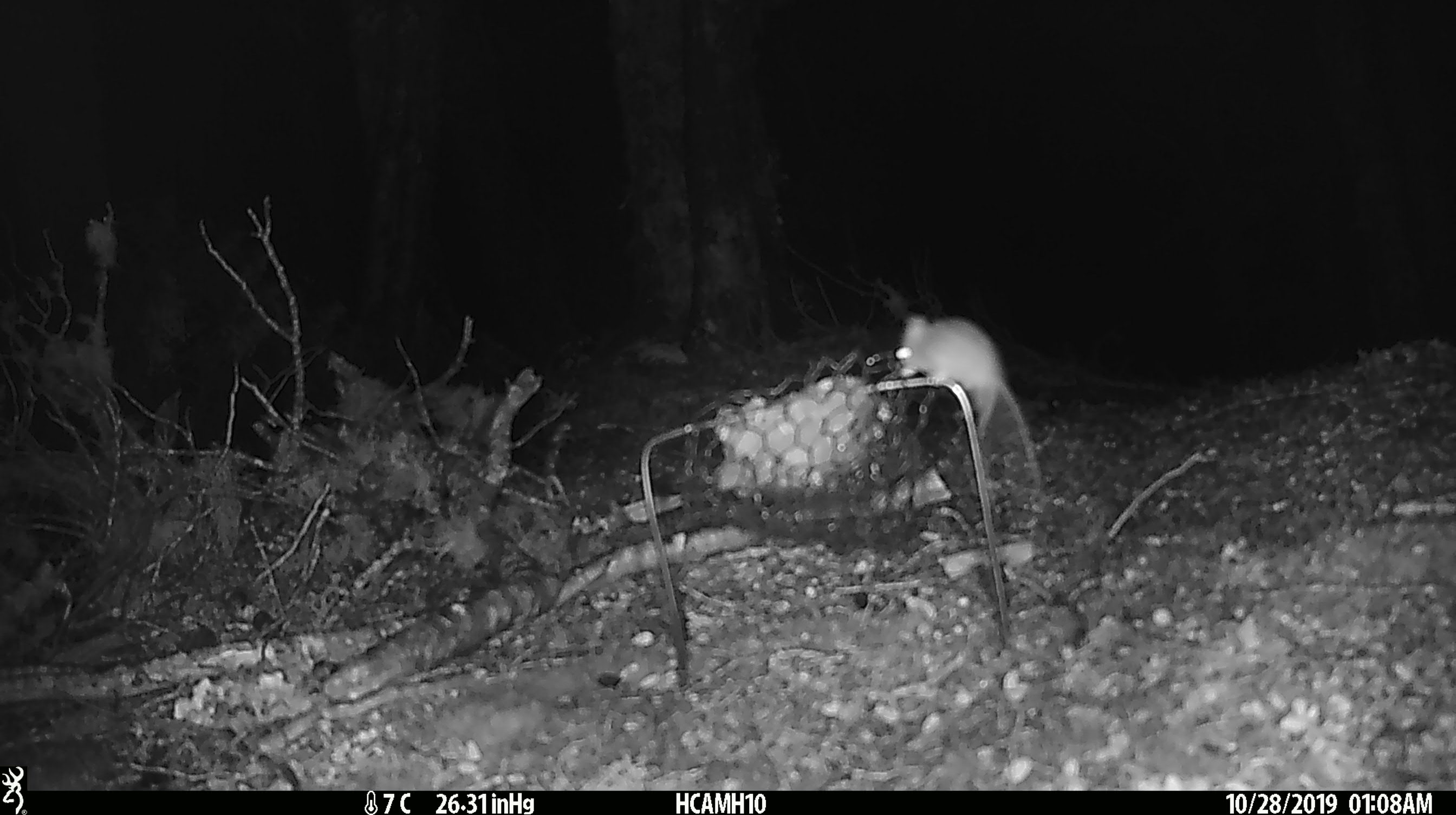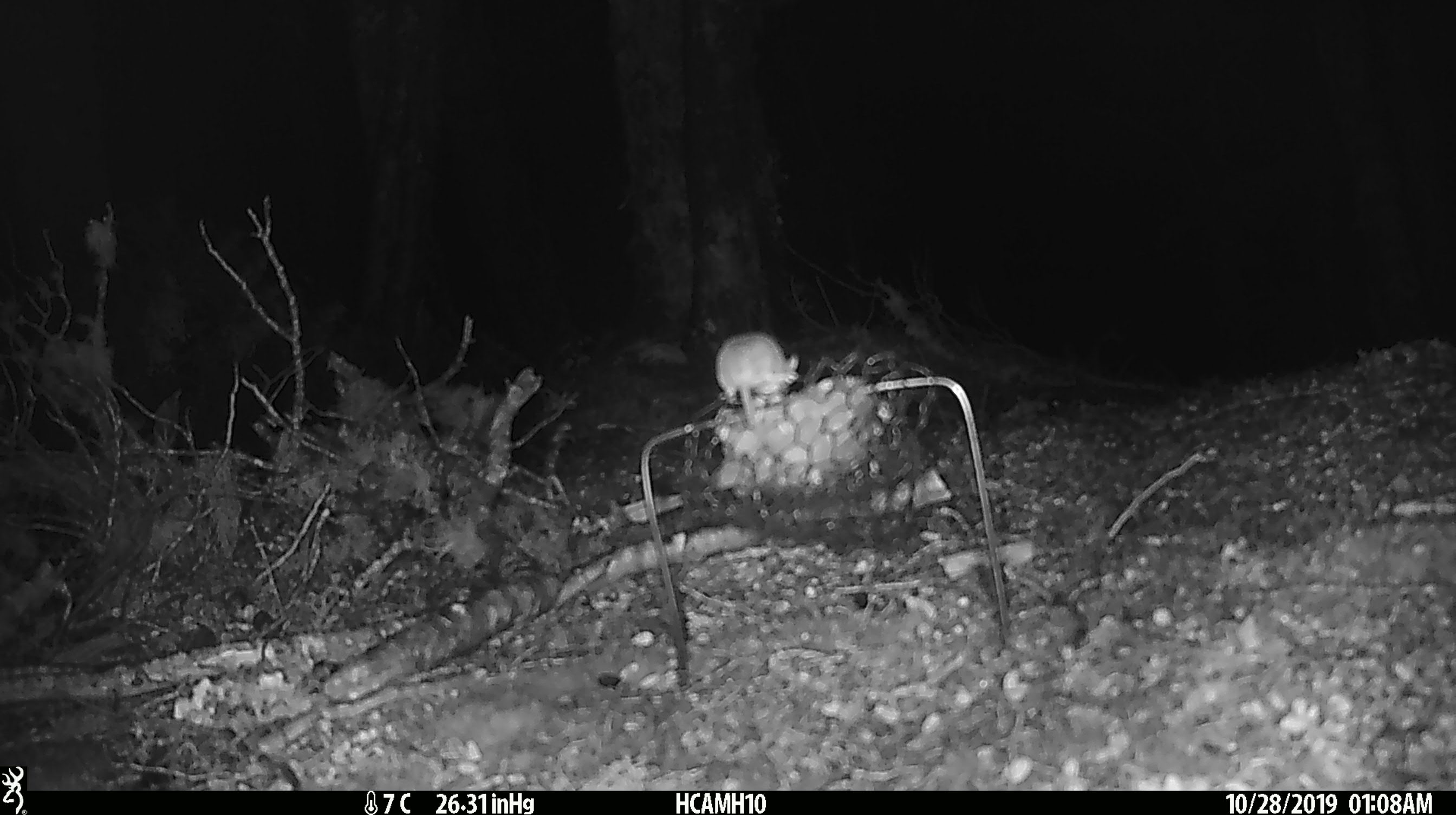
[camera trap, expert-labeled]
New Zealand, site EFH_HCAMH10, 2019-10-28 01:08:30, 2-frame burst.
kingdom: Animalia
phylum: Chordata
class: Mammalia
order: Rodentia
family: Muridae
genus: Mus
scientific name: Mus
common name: mouse